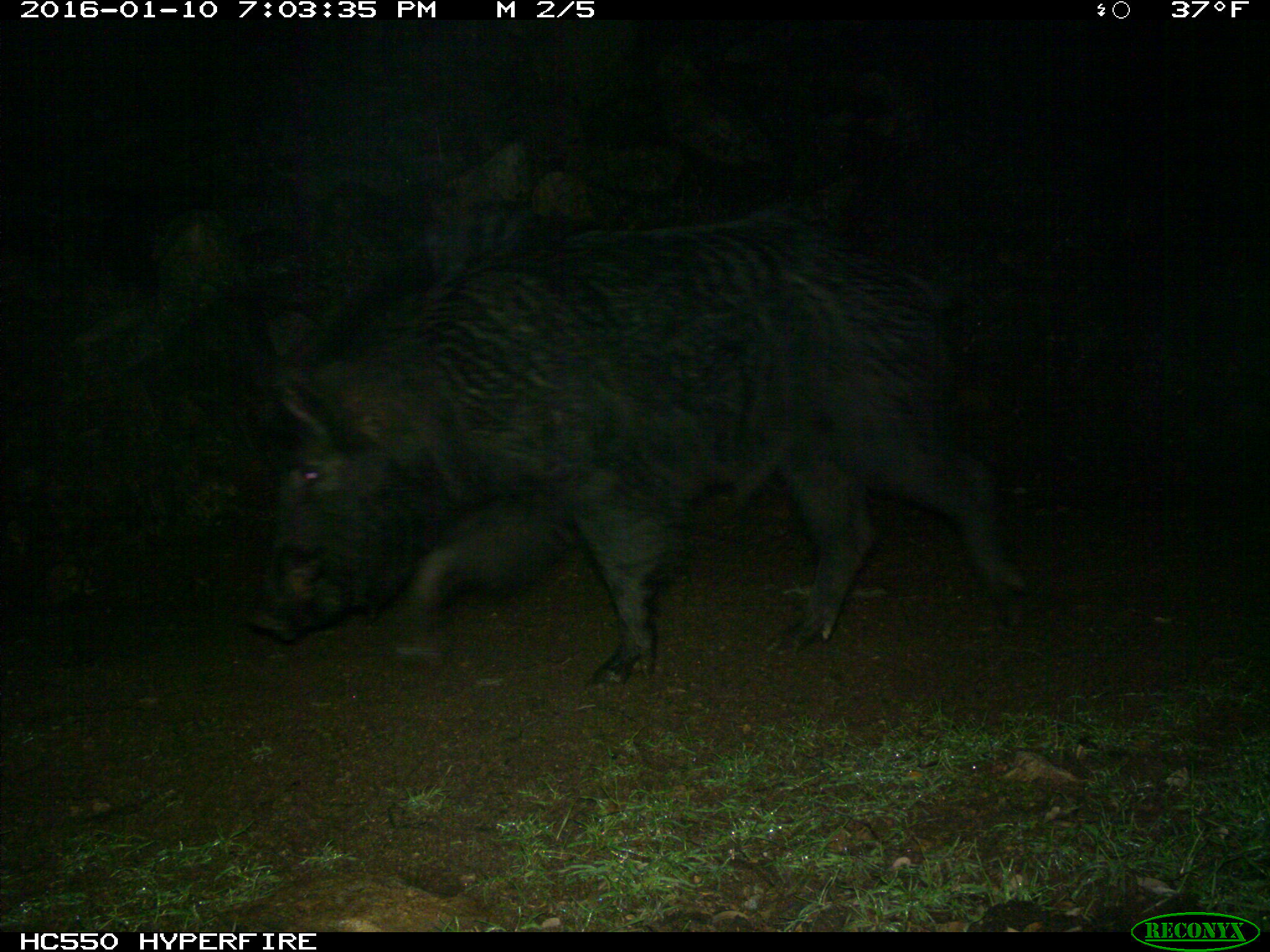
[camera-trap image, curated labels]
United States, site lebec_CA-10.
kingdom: Animalia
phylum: Chordata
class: Mammalia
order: Artiodactyla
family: Suidae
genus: Sus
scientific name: Sus scrofa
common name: wild boar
Sus scrofa (wild boar).